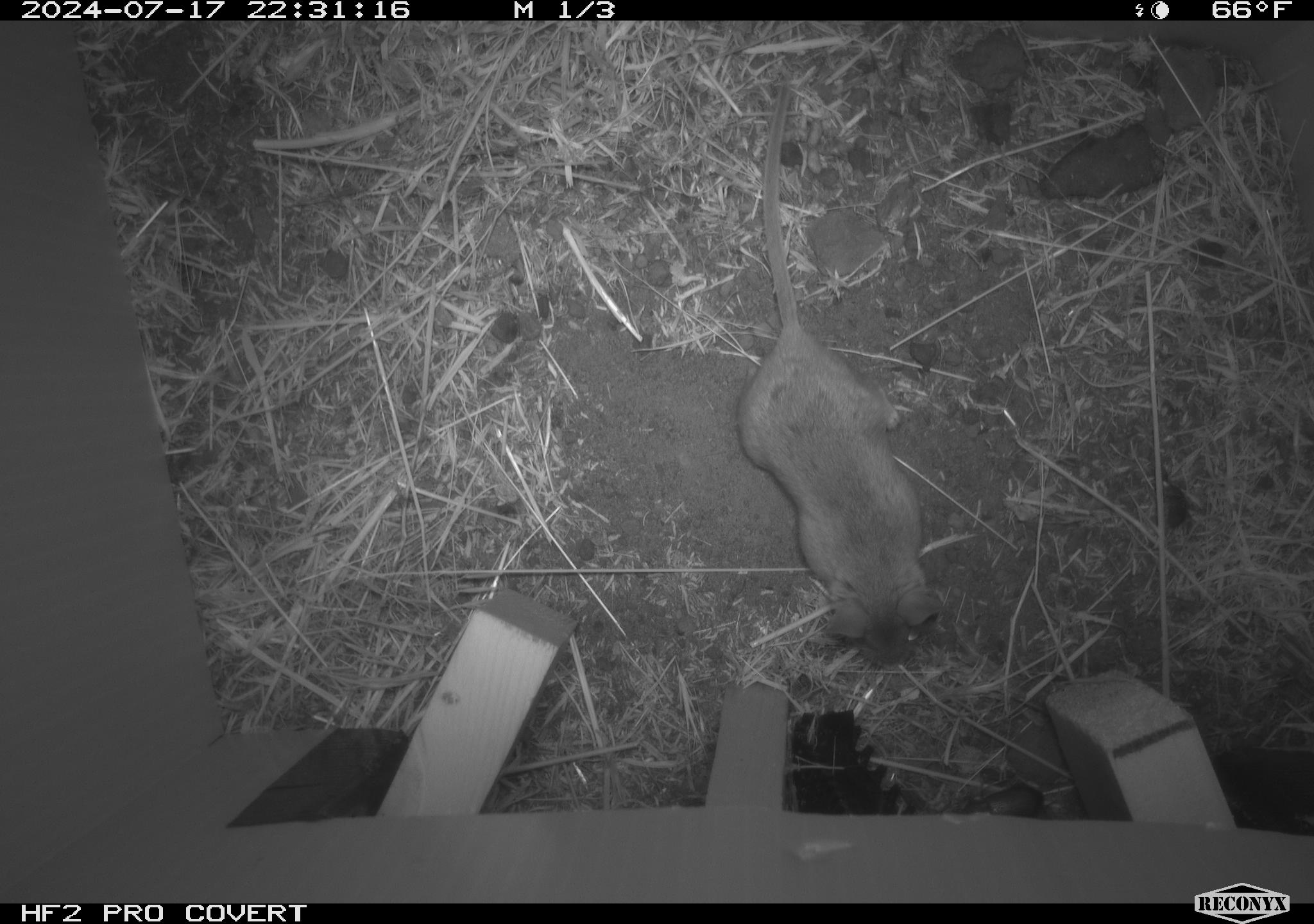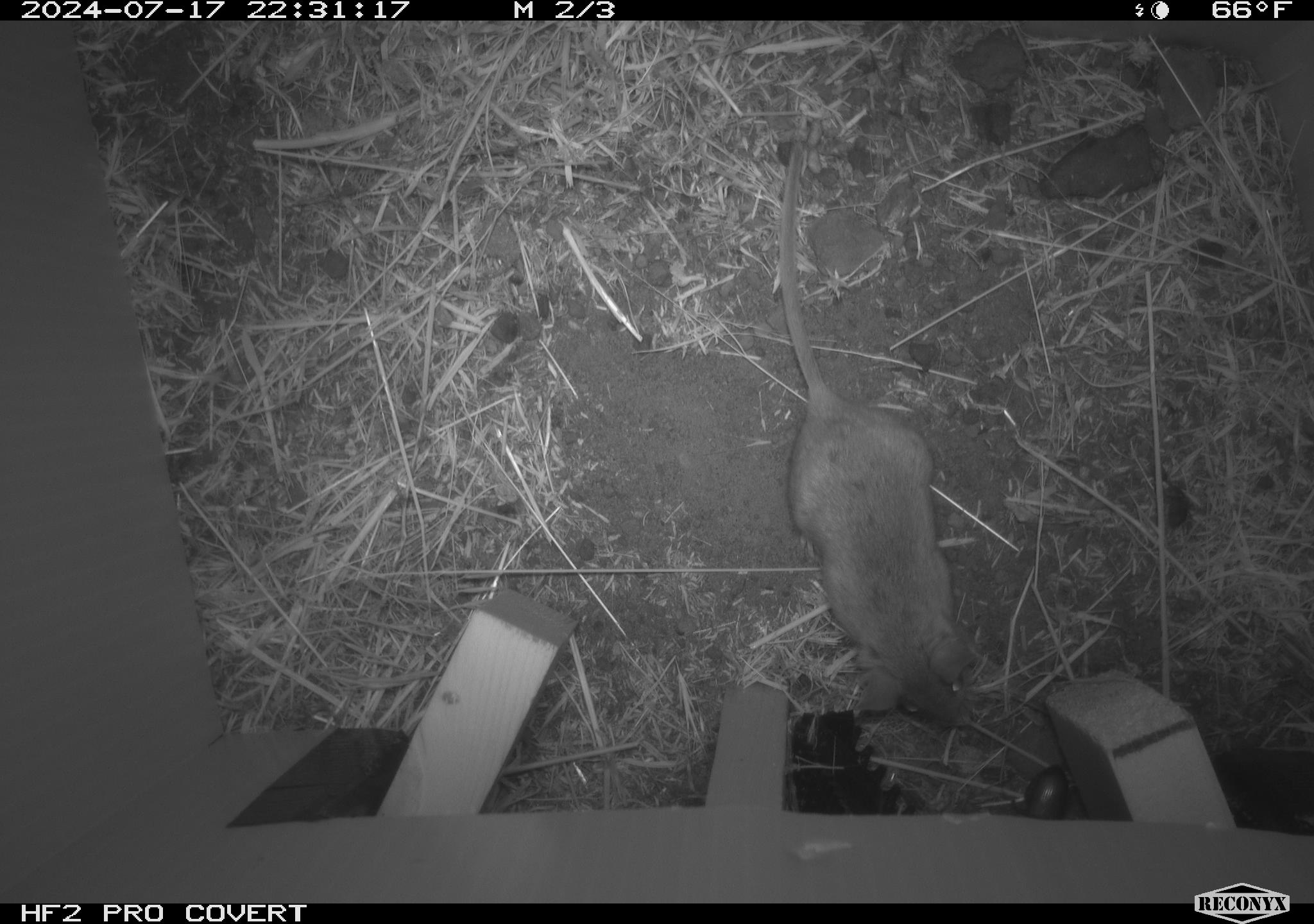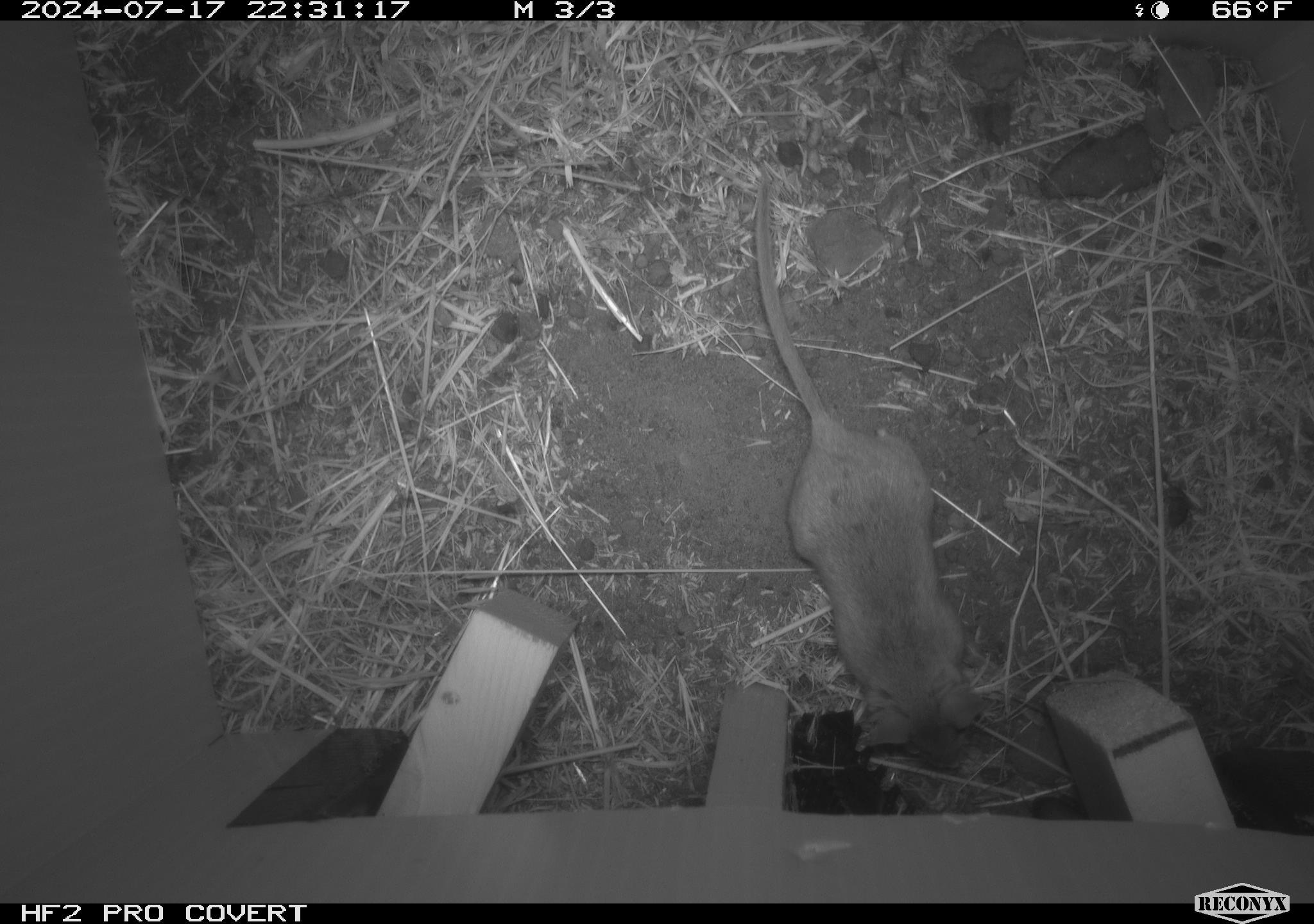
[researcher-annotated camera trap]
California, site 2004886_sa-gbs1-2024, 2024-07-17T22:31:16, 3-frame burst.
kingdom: Animalia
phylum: Chordata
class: Mammalia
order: Rodentia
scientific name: Rodentia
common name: mouse species